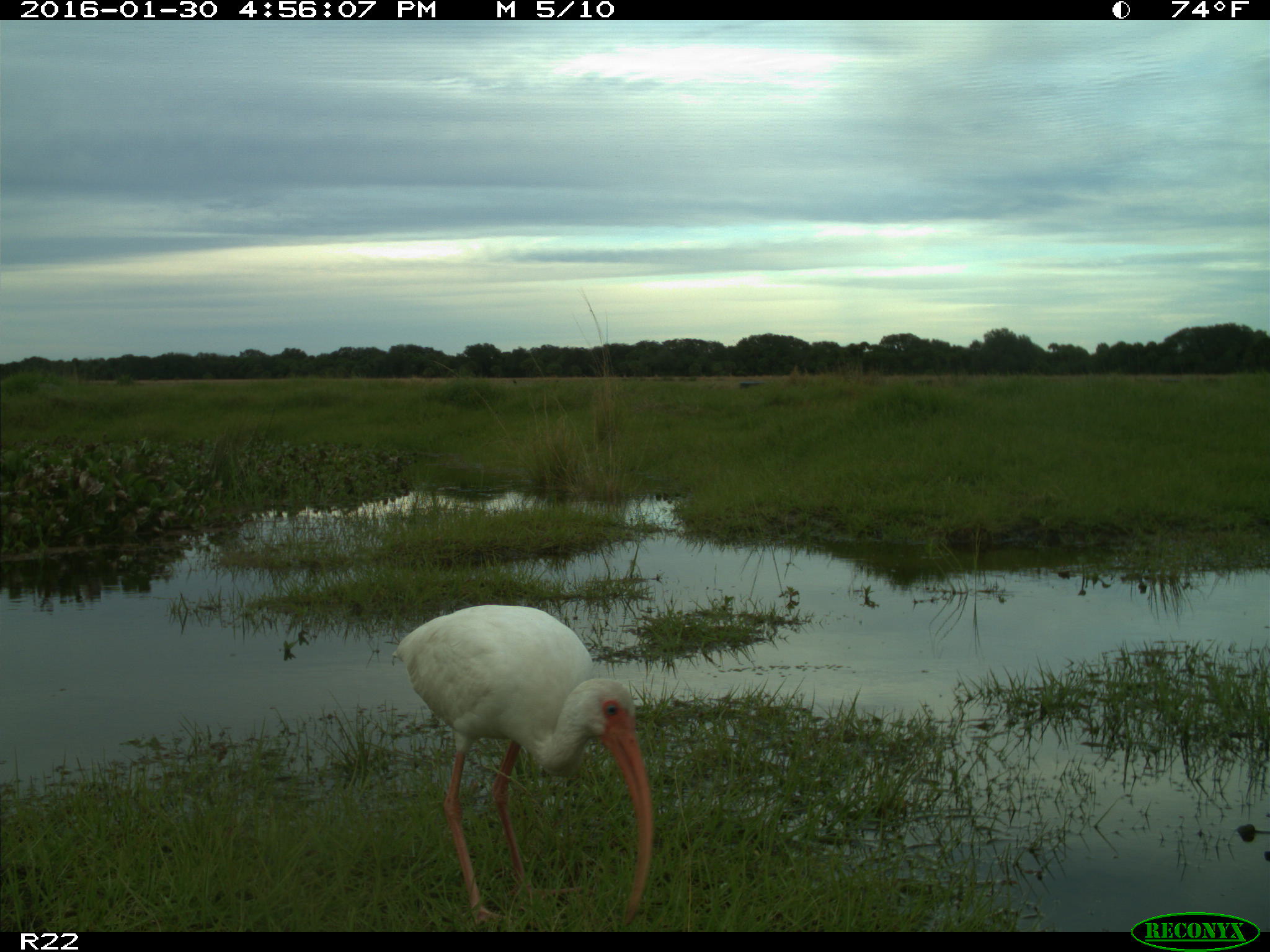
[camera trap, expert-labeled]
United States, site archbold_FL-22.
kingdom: Animalia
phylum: Chordata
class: Aves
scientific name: Aves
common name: birds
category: unidentified bird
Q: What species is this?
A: Unidentified bird (birds) (Aves).